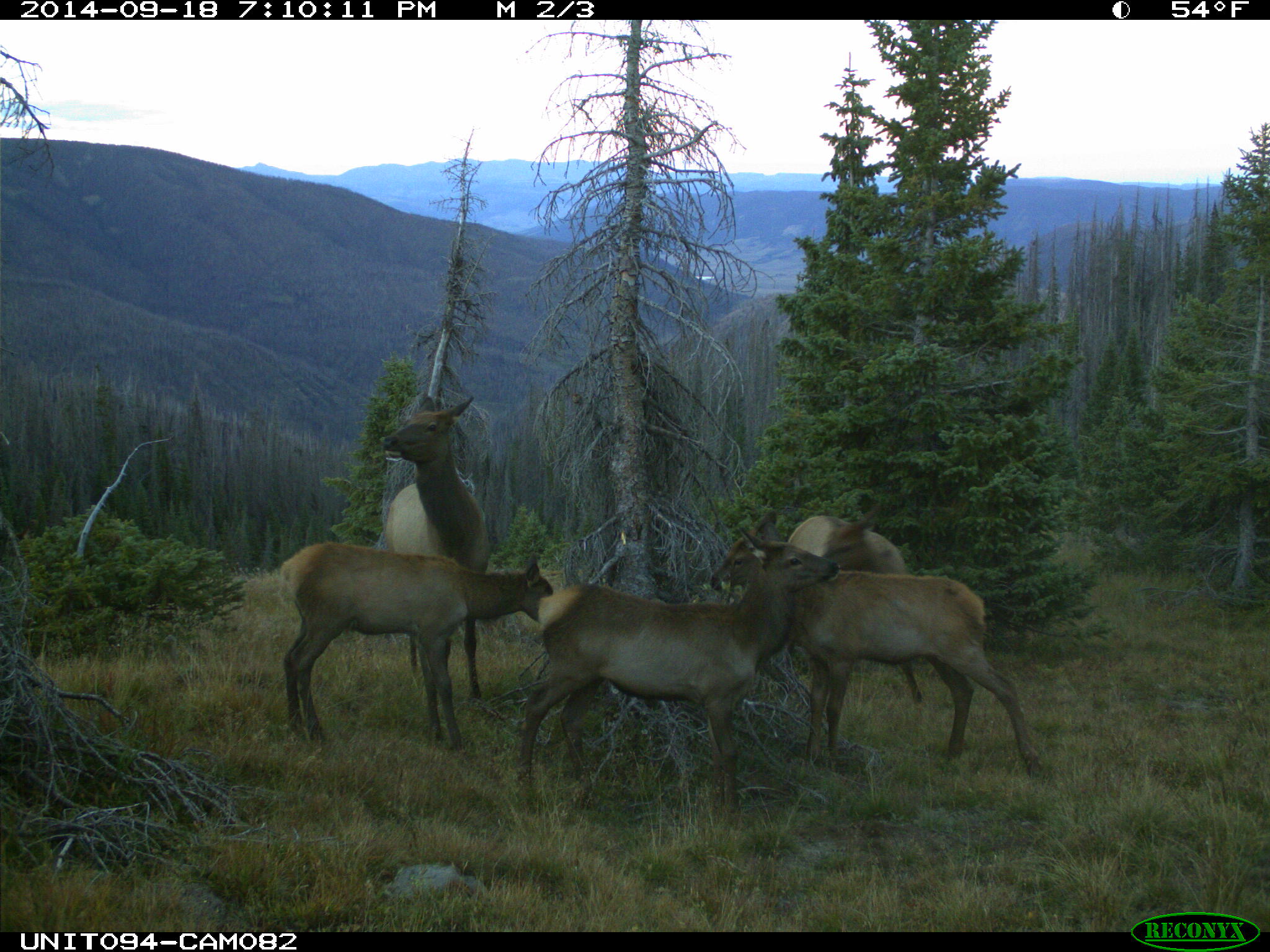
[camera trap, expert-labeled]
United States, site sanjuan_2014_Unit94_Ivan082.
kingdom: Animalia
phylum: Chordata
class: Mammalia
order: Artiodactyla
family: Cervidae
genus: Cervus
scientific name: Cervus elaphus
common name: red deer